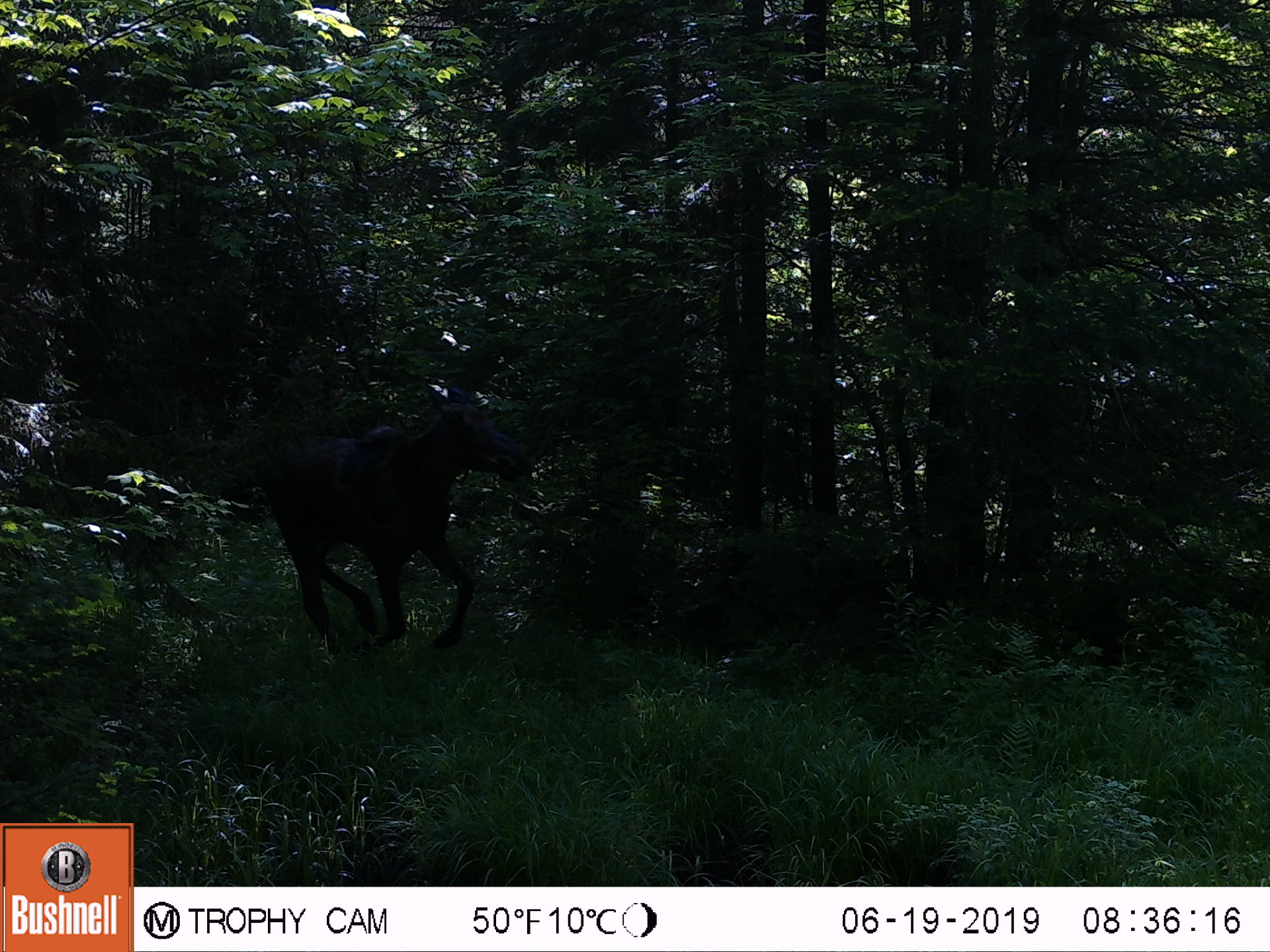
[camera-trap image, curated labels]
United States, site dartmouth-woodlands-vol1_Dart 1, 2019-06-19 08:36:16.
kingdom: Animalia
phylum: Chordata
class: Mammalia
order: Artiodactyla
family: Cervidae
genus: Alces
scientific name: Alces alces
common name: moose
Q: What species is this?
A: Moose (Alces alces).